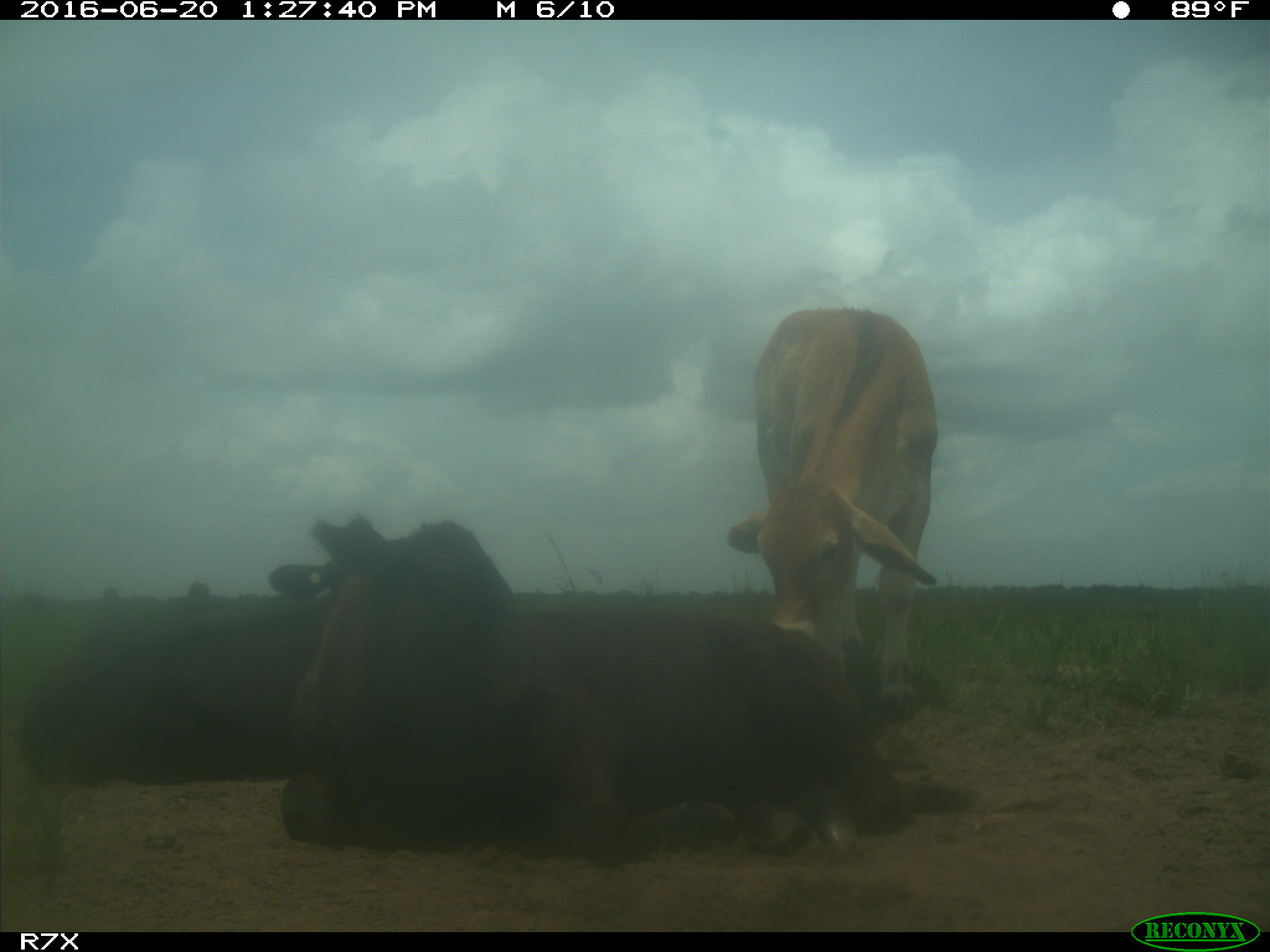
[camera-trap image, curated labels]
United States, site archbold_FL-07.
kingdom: Animalia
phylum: Chordata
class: Mammalia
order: Artiodactyla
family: Bovidae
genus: Bos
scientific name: Bos taurus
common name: domestic cow